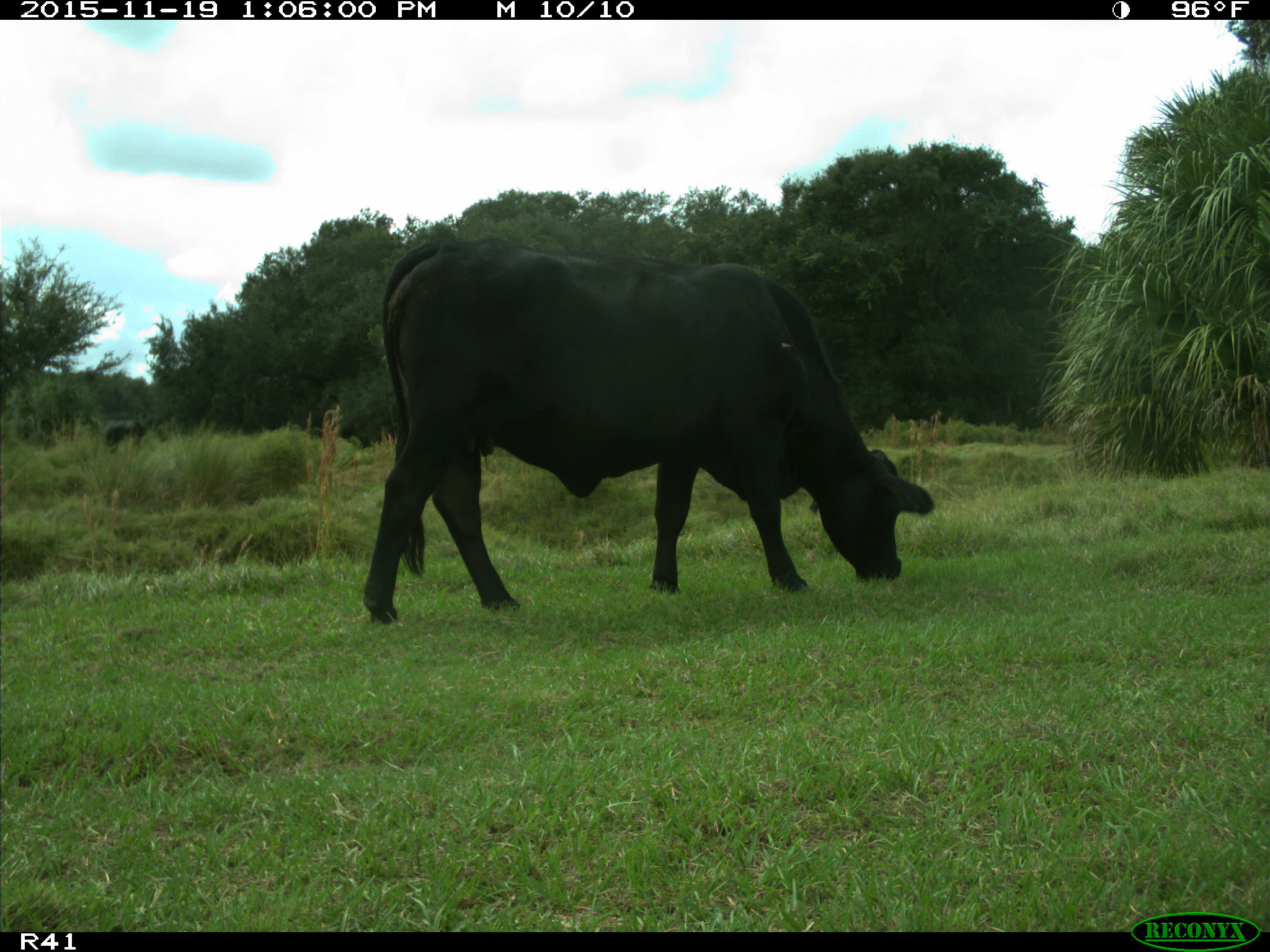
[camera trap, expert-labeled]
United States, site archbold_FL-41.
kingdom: Animalia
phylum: Chordata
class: Mammalia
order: Artiodactyla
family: Bovidae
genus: Bos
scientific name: Bos taurus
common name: domestic cow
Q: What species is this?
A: Bos taurus (domestic cow).